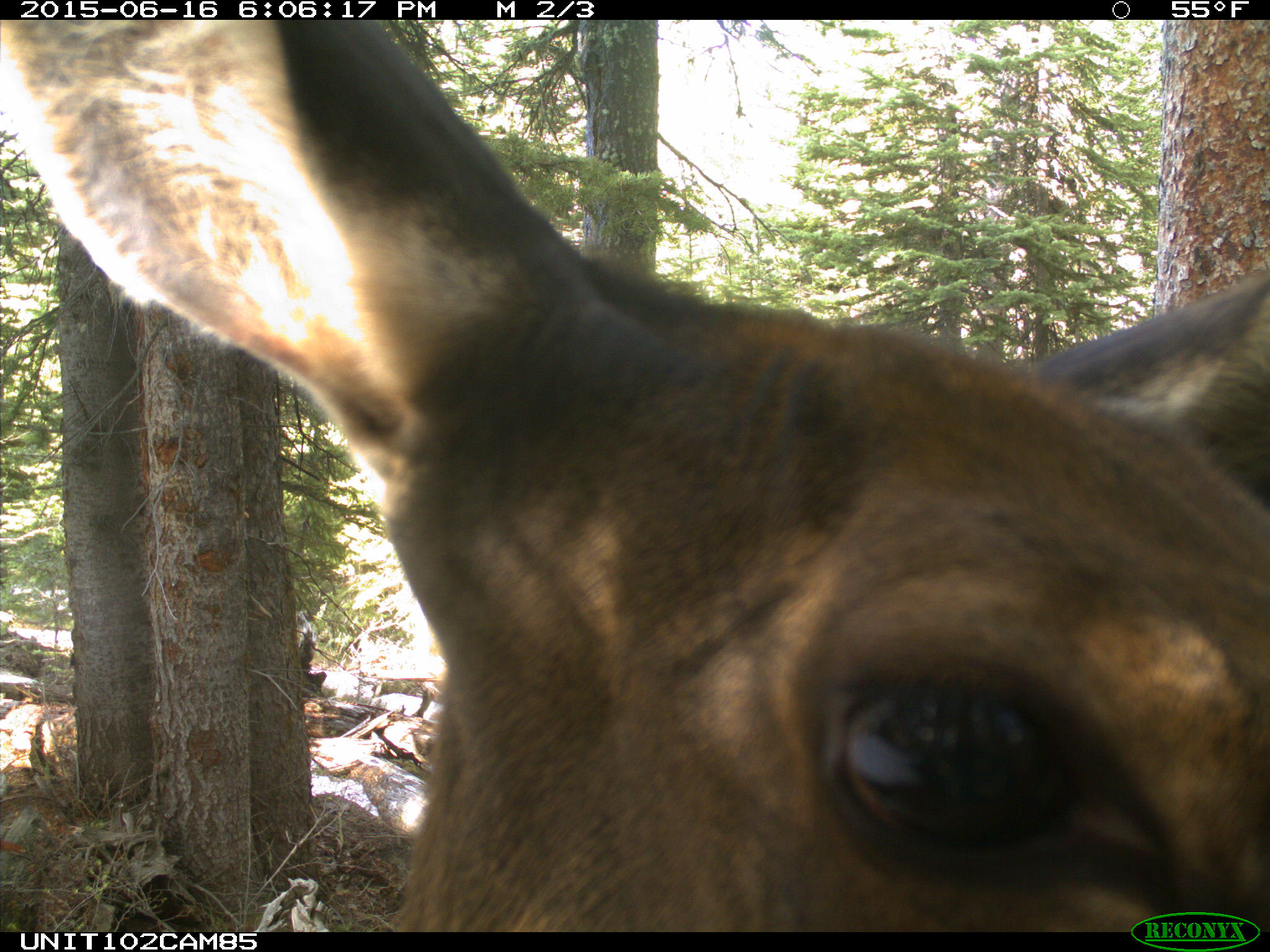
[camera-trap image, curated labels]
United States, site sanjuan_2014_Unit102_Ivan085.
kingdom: Animalia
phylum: Chordata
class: Mammalia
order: Artiodactyla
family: Cervidae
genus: Cervus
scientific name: Cervus elaphus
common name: red deer